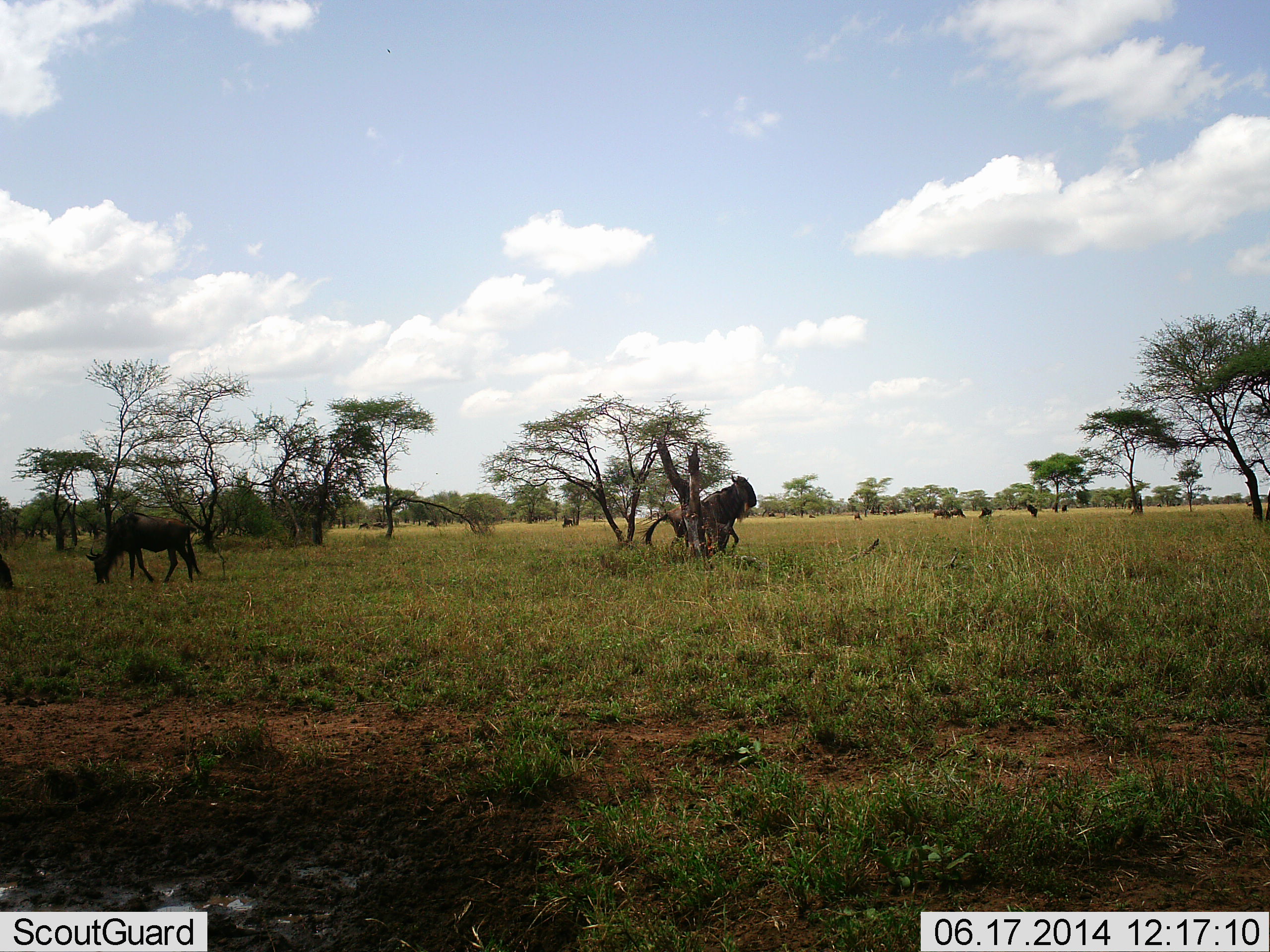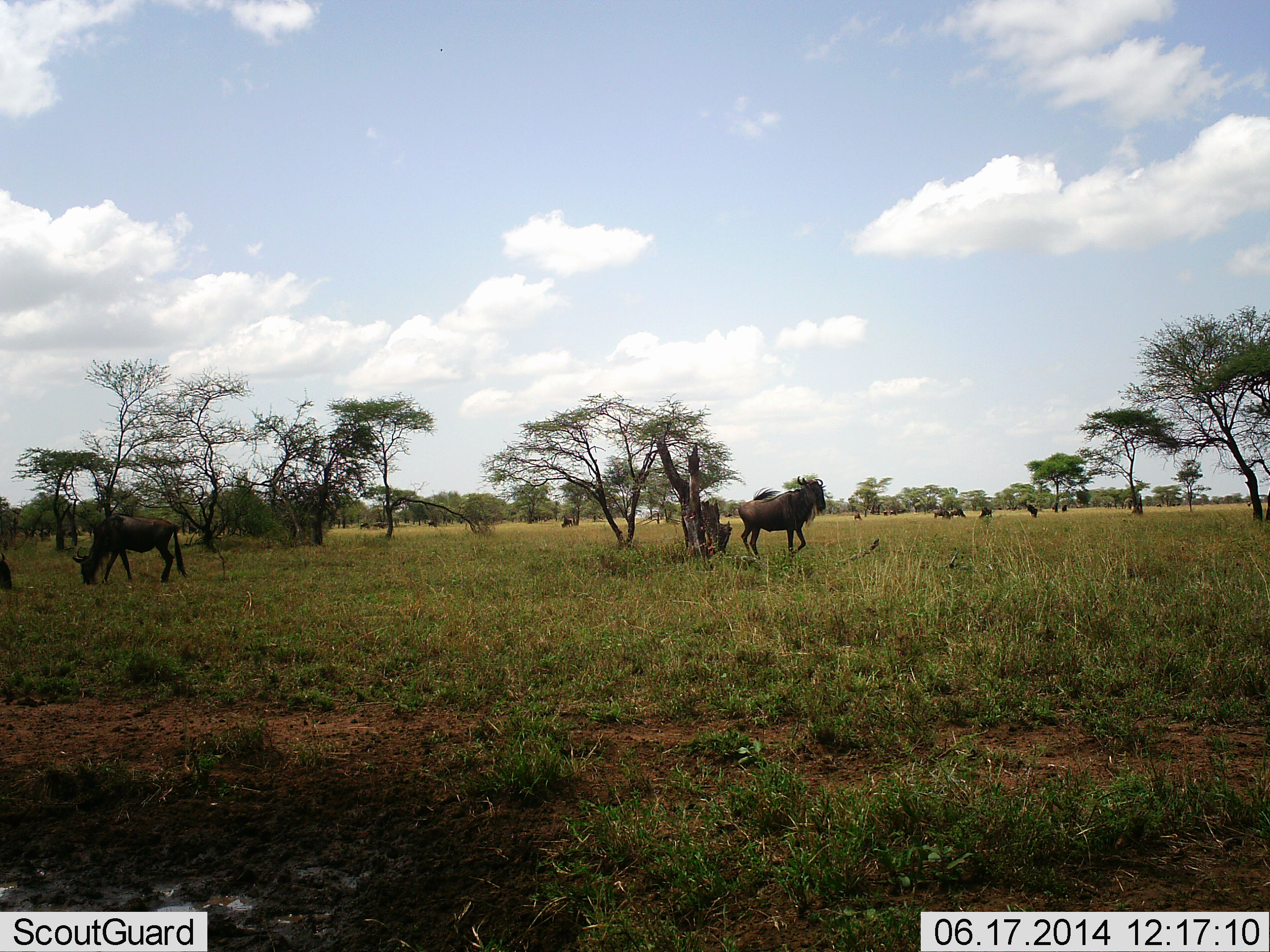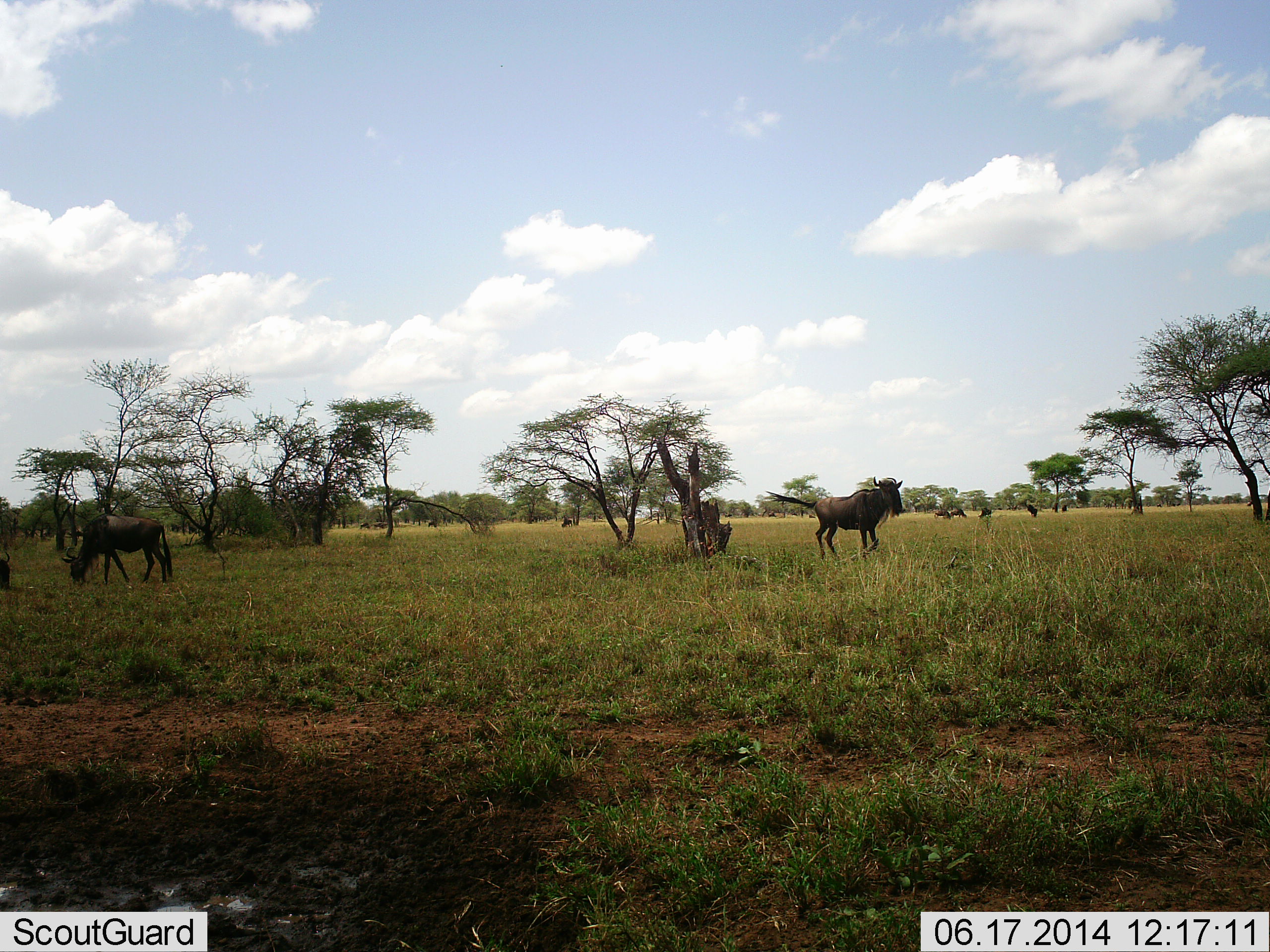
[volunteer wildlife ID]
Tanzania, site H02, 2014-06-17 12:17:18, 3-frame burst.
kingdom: Animalia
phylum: Chordata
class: Mammalia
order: Artiodactyla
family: Bovidae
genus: Connochaetes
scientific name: Connochaetes taurinus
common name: blue wildebeest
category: wildebeest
Wildebeest (blue wildebeest) (Connochaetes taurinus), count 10. Behavior (volunteer vote fractions): standing 30%, resting 20%, moving 80%, interacting 0%. Young present (vote fraction): 0%. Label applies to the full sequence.